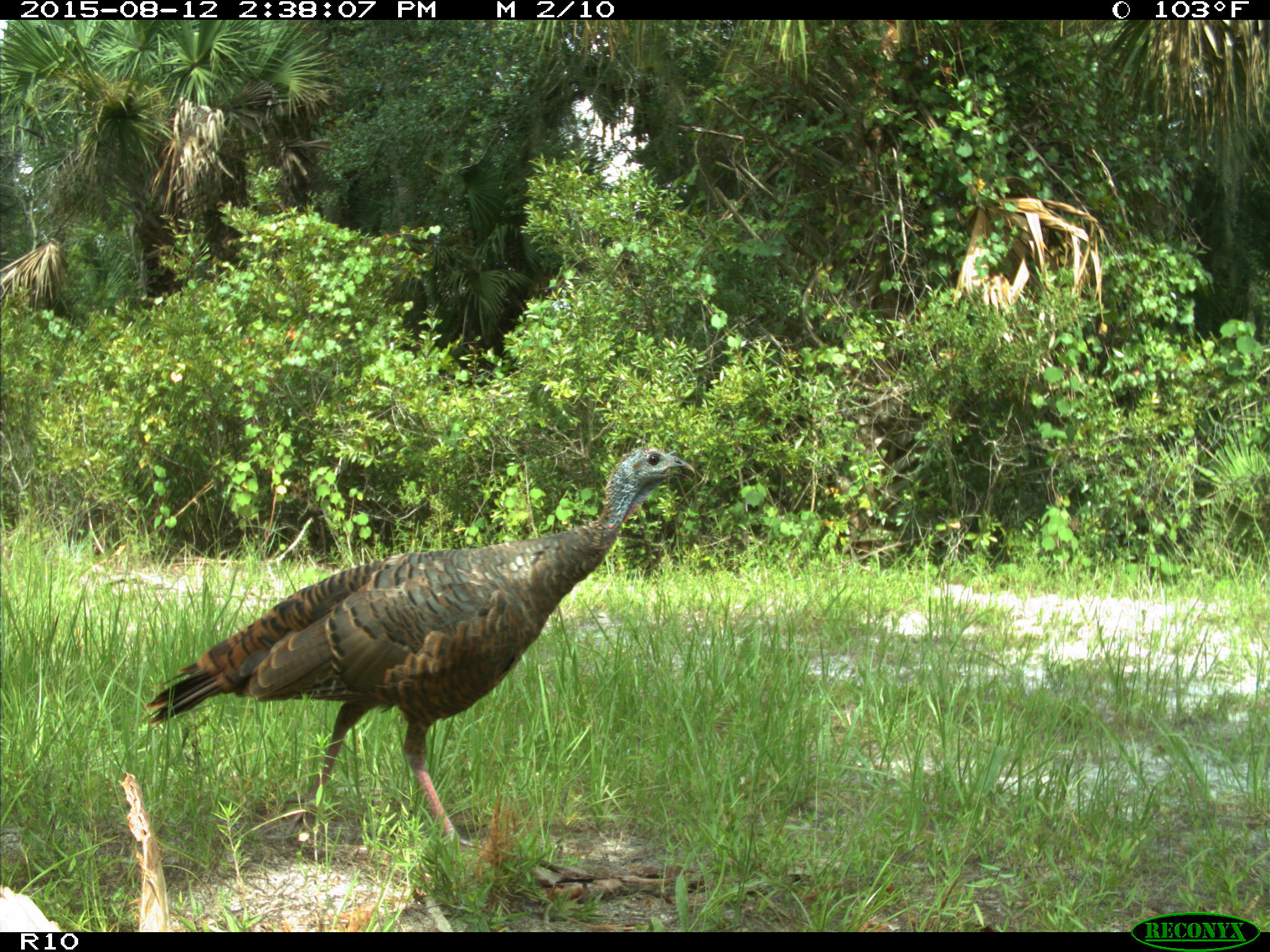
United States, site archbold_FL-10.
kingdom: Animalia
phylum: Chordata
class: Aves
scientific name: Aves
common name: birds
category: unidentified bird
Unidentified bird (birds) (Aves).